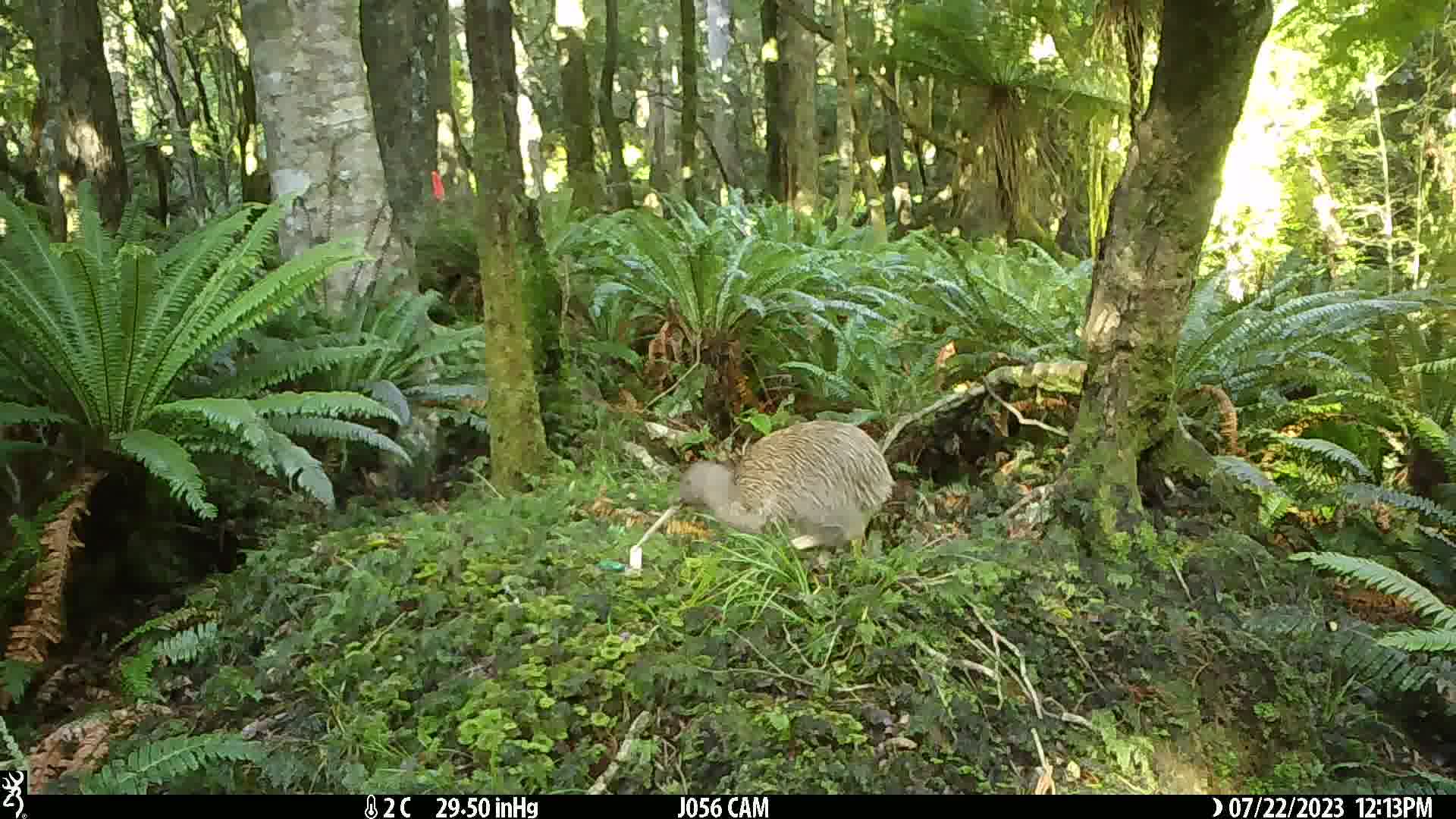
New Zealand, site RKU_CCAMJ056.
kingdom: Animalia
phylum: Chordata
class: Aves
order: Apterygiformes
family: Apterygidae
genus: Apteryx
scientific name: Apteryx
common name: kiwi